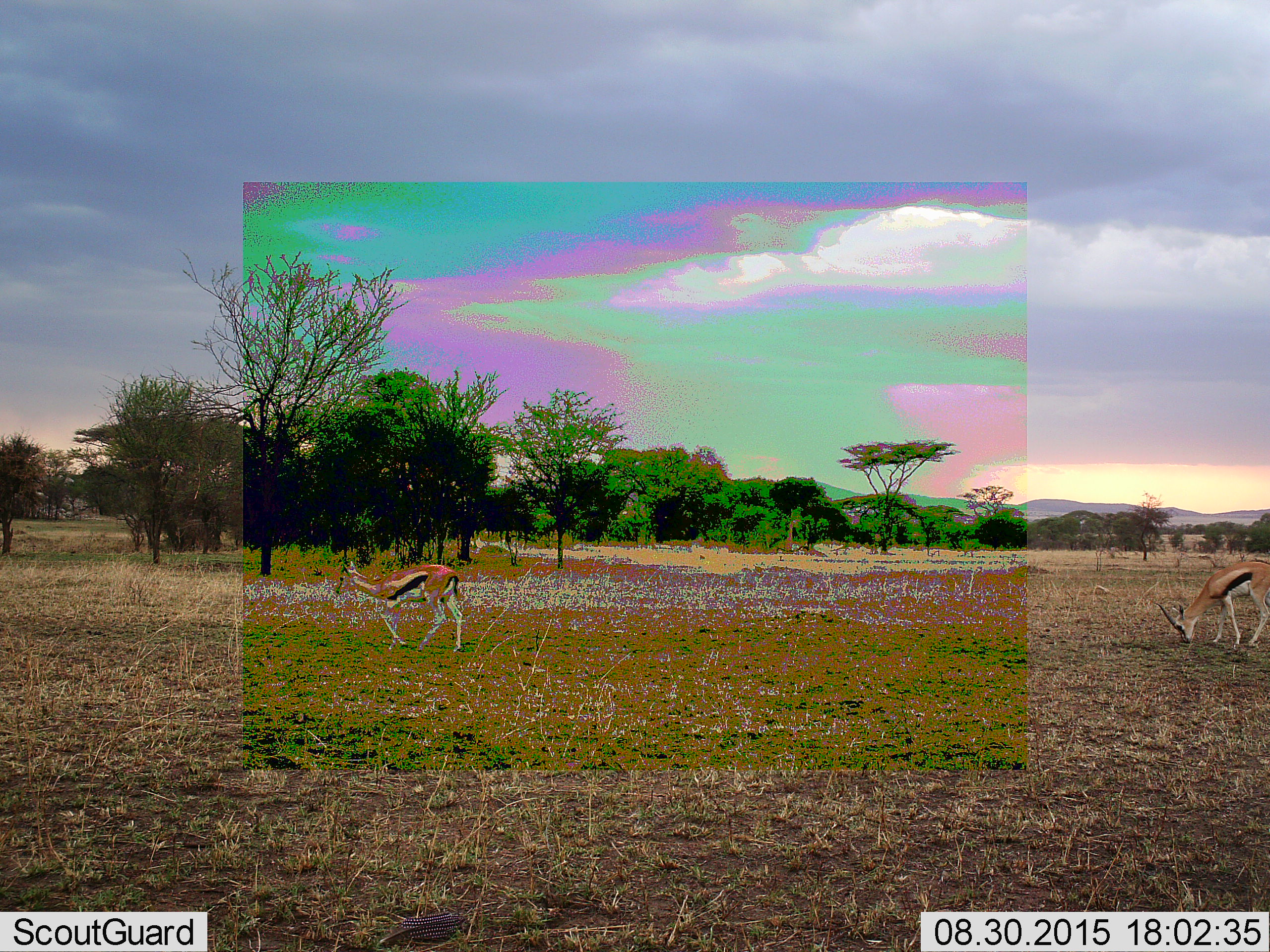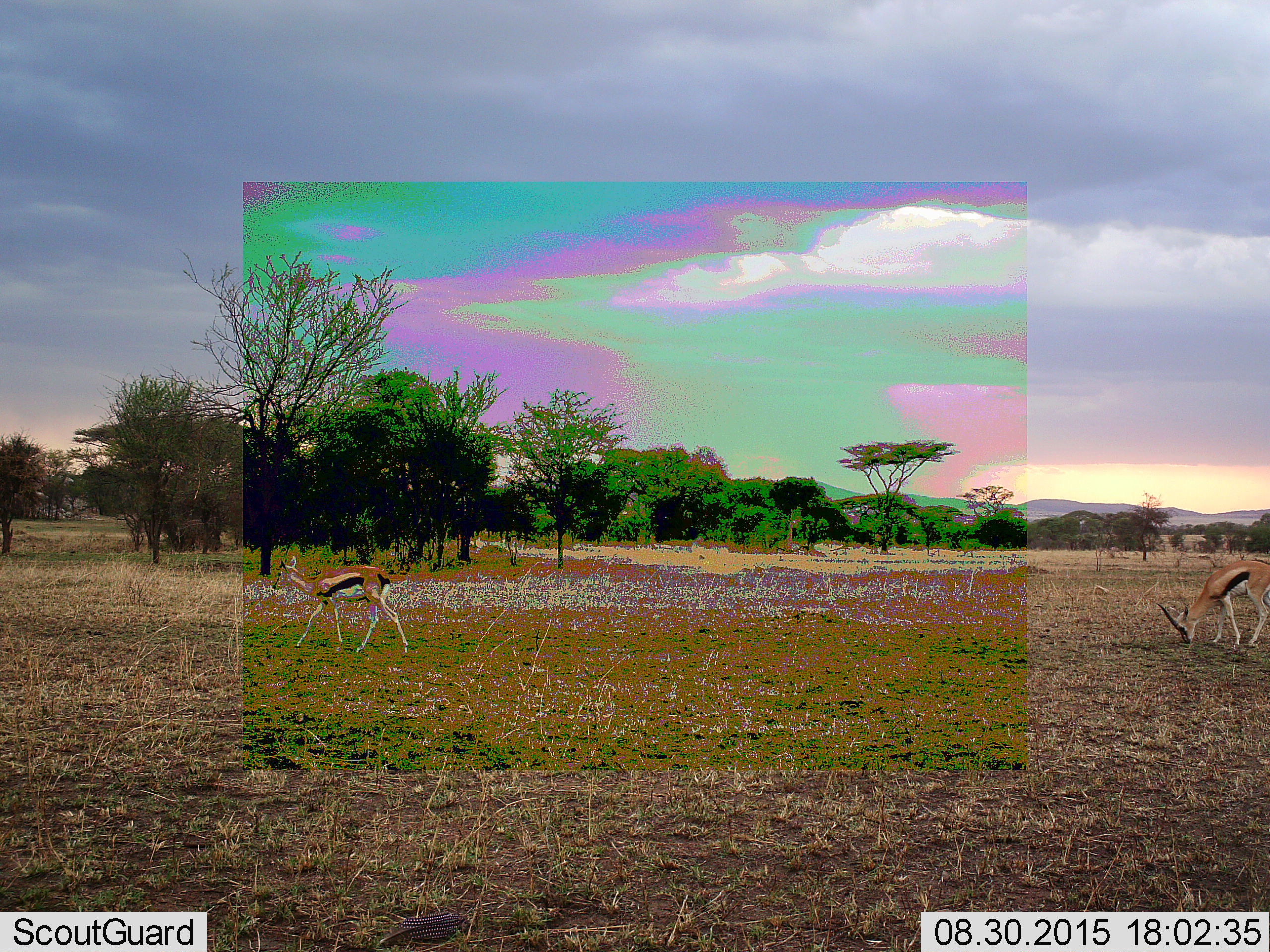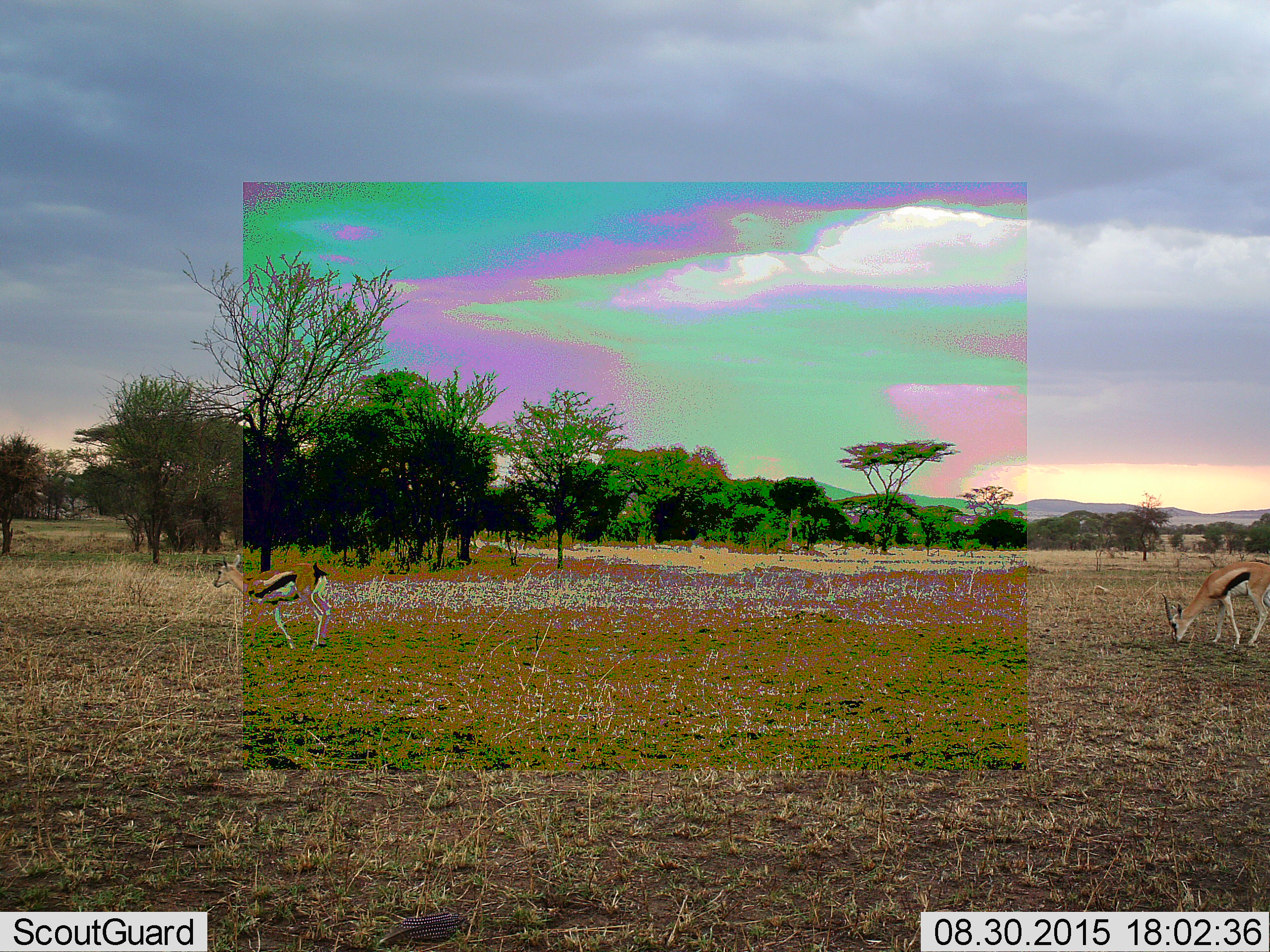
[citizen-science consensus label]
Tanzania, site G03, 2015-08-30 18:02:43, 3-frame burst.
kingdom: Animalia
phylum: Chordata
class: Mammalia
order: Artiodactyla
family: Bovidae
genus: Eudorcas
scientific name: Eudorcas thomsonii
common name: thomson's gazelle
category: gazellethomsons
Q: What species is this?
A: Gazellethomsons (thomson's gazelle) (Eudorcas thomsonii).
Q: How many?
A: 2.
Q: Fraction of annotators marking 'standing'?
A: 14%.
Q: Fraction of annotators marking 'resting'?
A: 0%.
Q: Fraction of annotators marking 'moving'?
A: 79%.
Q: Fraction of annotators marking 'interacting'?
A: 0%.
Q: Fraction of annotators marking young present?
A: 0%.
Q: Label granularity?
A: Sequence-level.